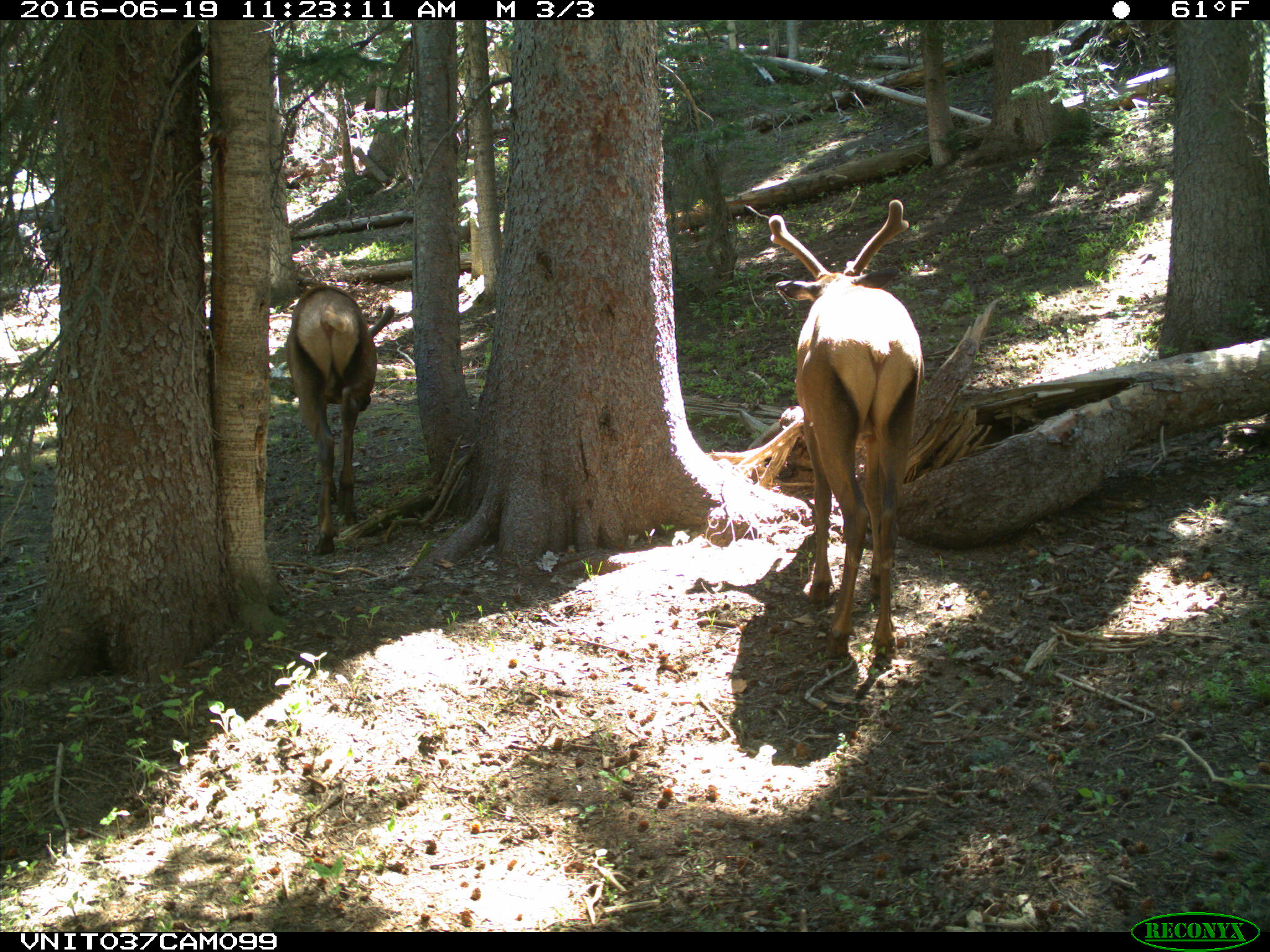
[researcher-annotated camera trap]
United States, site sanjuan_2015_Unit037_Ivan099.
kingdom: Animalia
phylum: Chordata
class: Mammalia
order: Artiodactyla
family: Cervidae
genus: Cervus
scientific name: Cervus elaphus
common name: red deer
Cervus elaphus (red deer).